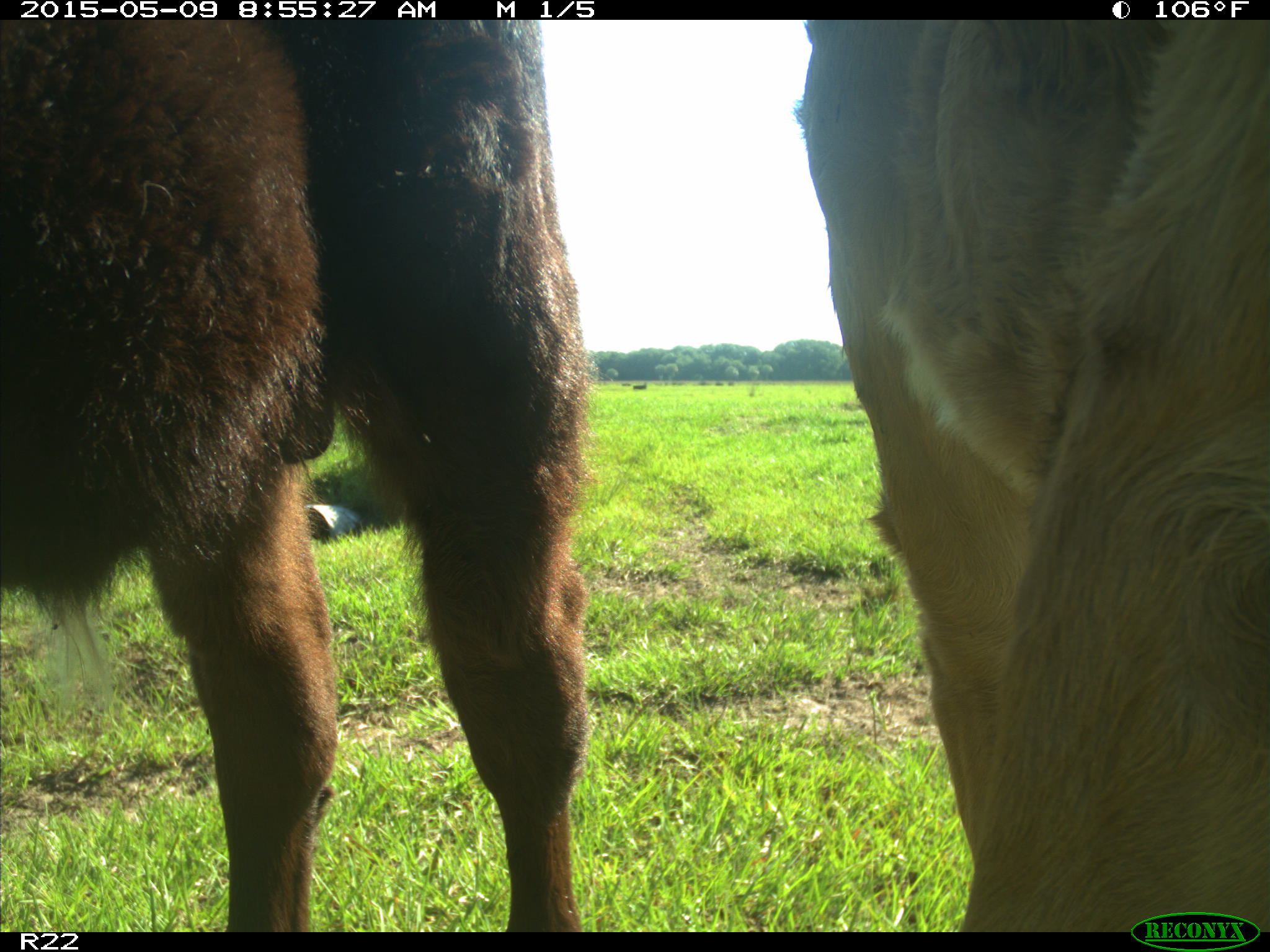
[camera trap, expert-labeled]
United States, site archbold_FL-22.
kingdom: Animalia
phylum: Chordata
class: Mammalia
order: Artiodactyla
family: Bovidae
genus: Bos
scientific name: Bos taurus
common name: domestic cow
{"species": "Bos taurus (domestic cow)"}